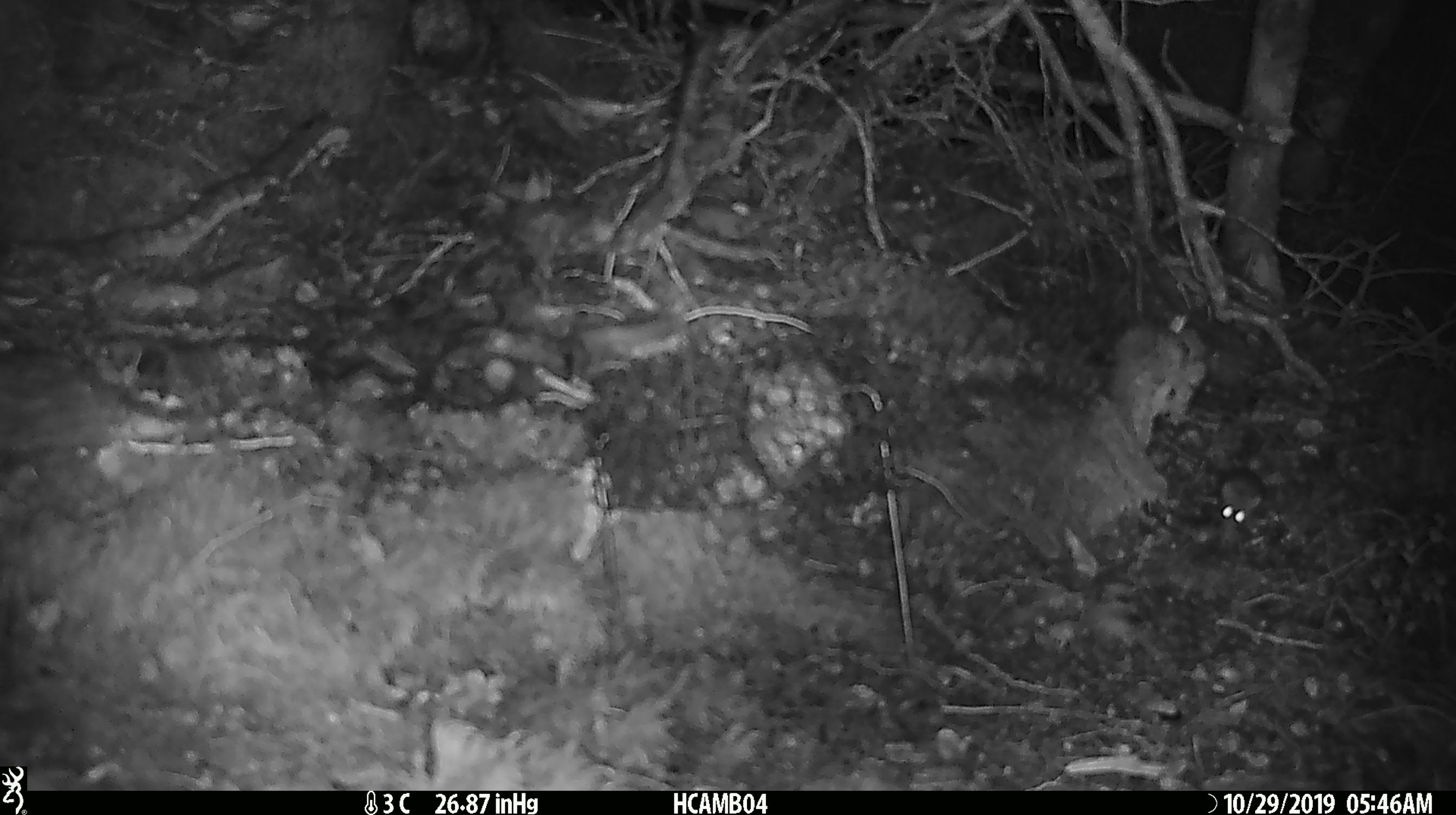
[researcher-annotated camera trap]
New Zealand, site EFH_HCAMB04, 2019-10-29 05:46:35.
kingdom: Animalia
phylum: Chordata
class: Mammalia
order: Rodentia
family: Muridae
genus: Mus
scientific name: Mus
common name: mouse